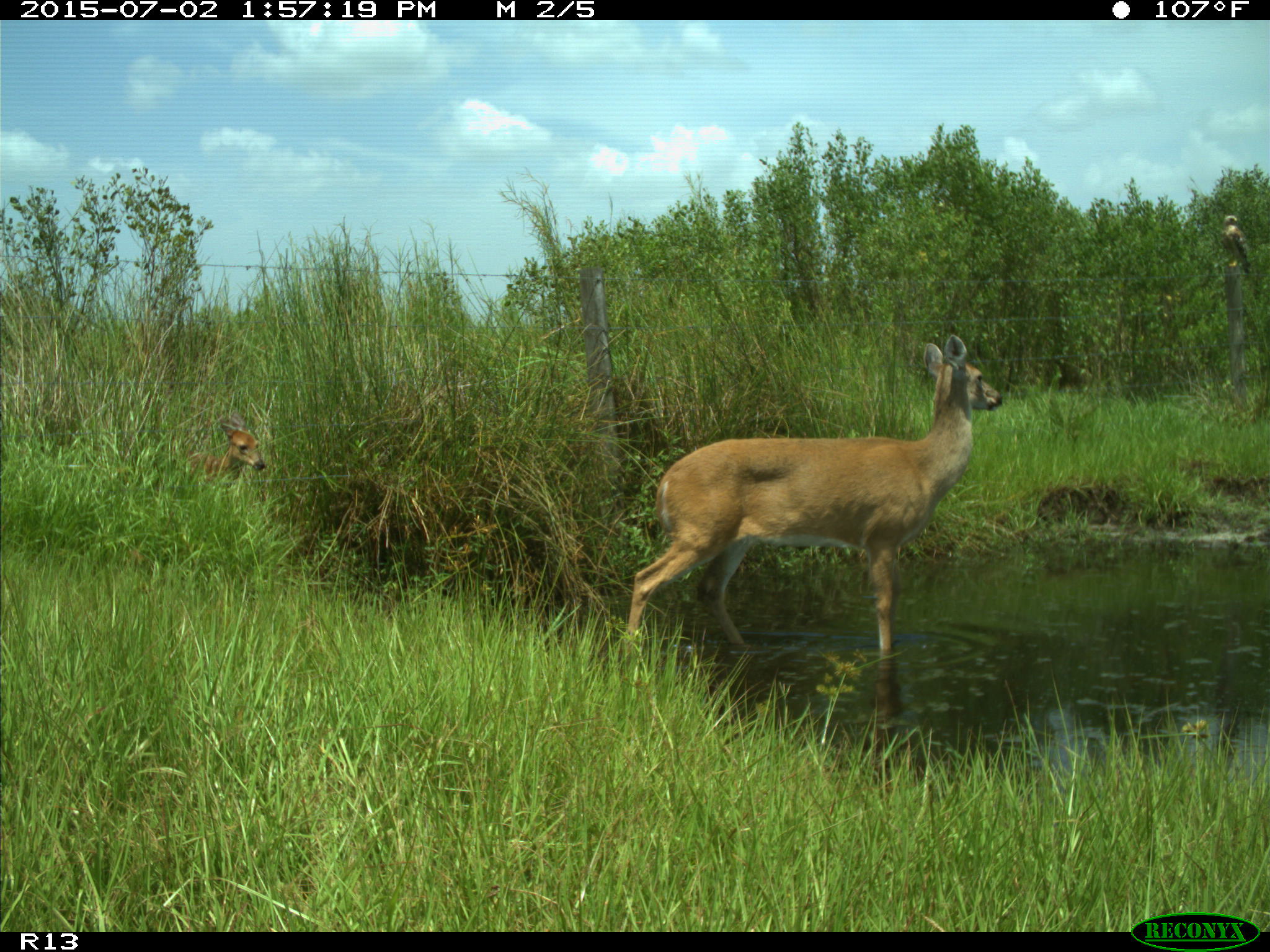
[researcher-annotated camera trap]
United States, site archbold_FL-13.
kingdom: Animalia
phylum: Chordata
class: Mammalia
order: Artiodactyla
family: Cervidae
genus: Odocoileus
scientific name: Odocoileus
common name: deer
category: unidentified deer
Unidentified deer (deer) (Odocoileus).